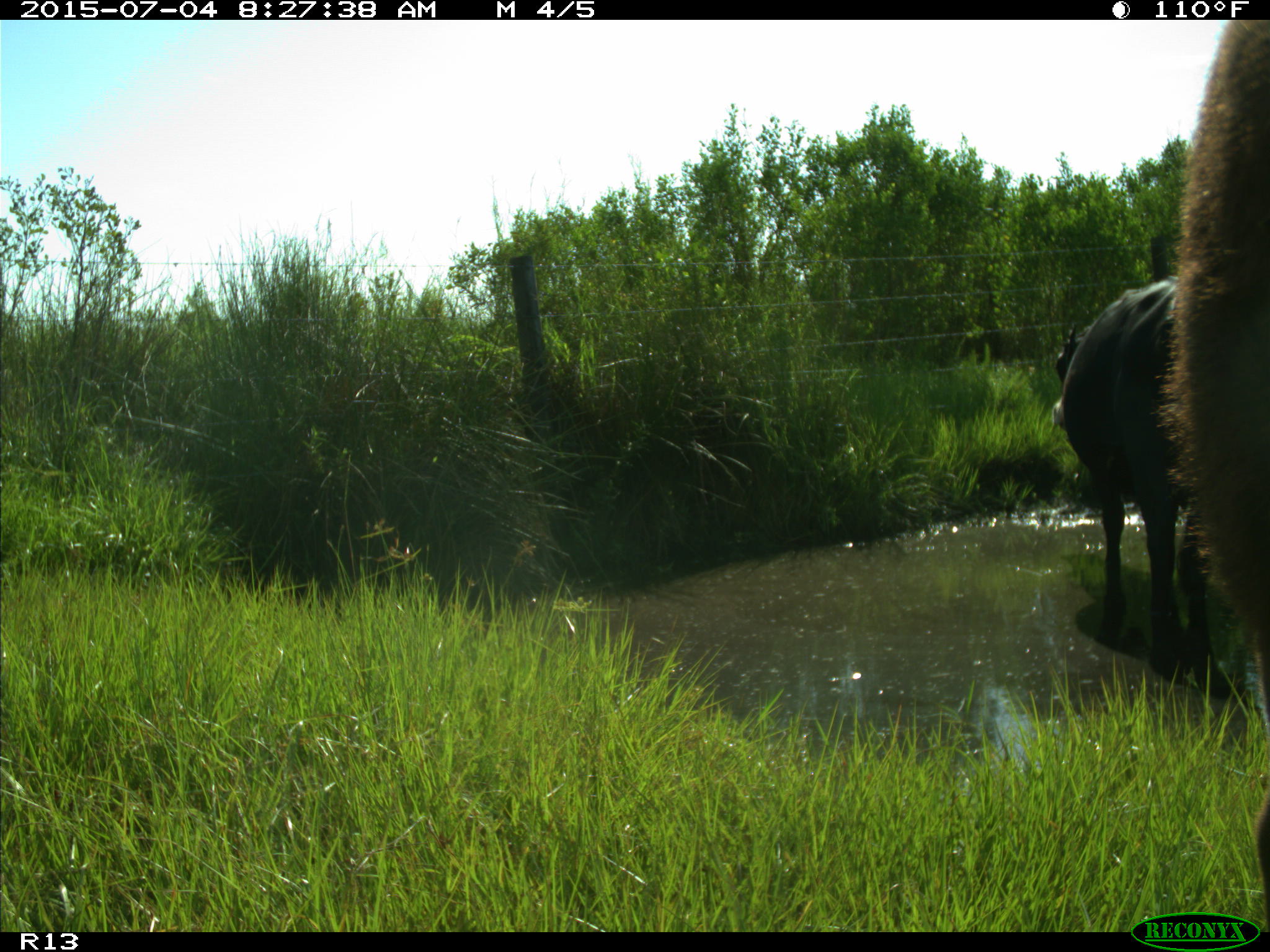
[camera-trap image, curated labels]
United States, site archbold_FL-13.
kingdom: Animalia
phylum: Chordata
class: Mammalia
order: Artiodactyla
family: Bovidae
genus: Bos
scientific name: Bos taurus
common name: domestic cow